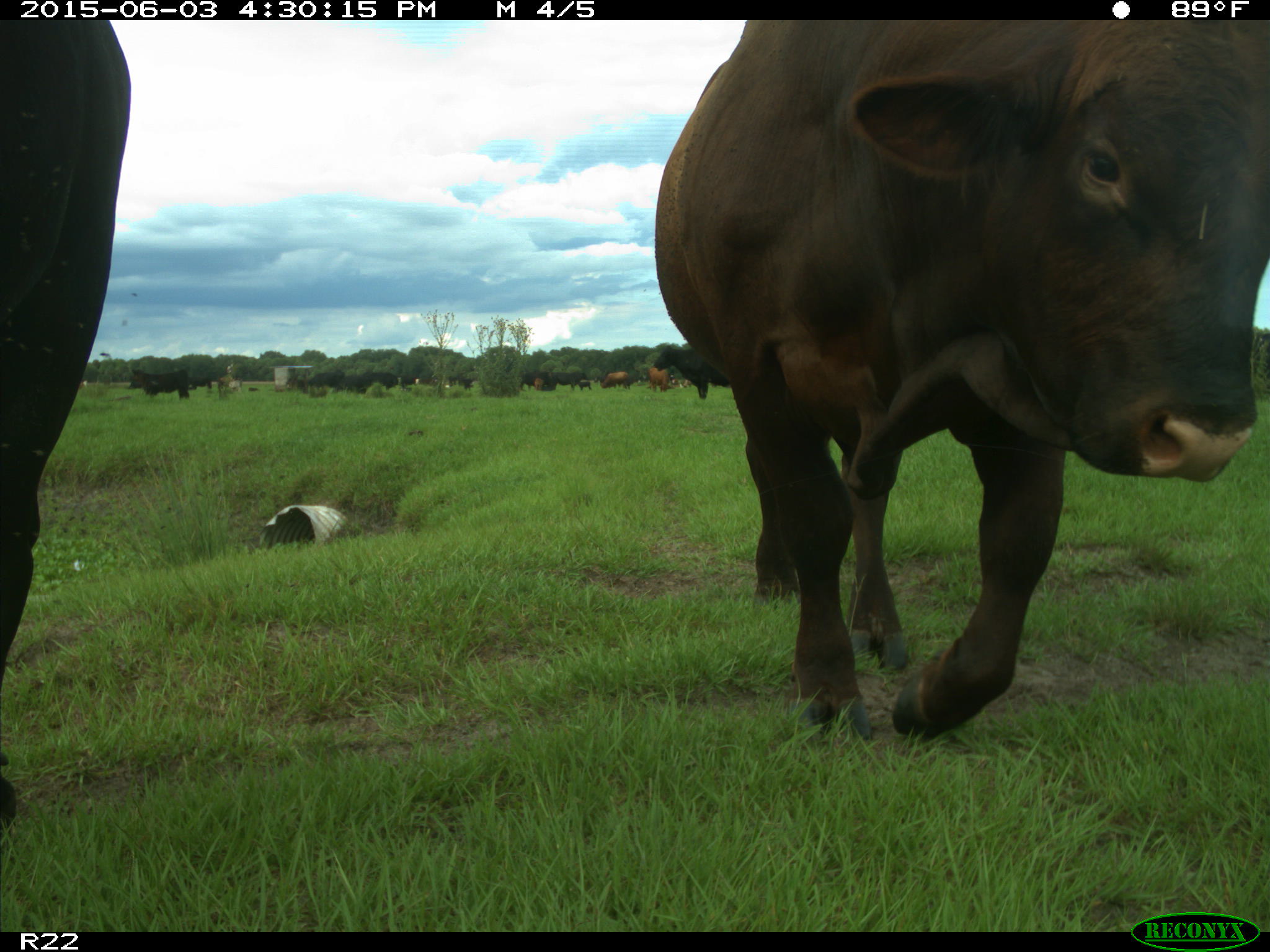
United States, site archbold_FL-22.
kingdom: Animalia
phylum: Chordata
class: Mammalia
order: Artiodactyla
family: Bovidae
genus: Bos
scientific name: Bos taurus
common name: domestic cow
Bos taurus (domestic cow).